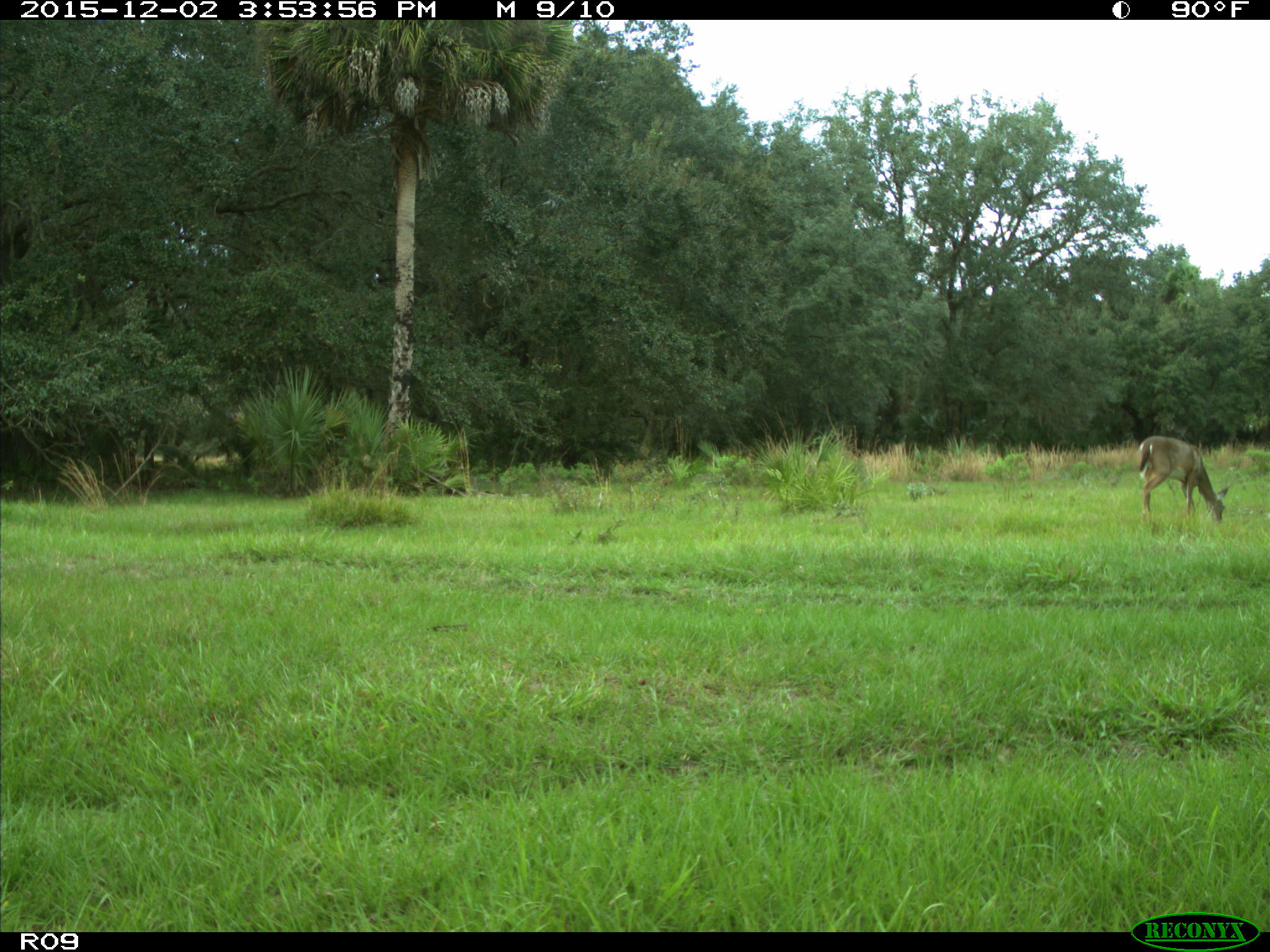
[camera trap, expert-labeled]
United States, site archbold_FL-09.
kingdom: Animalia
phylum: Chordata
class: Mammalia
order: Artiodactyla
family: Cervidae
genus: Odocoileus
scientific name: Odocoileus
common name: deer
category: unidentified deer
Unidentified deer (deer) (Odocoileus).